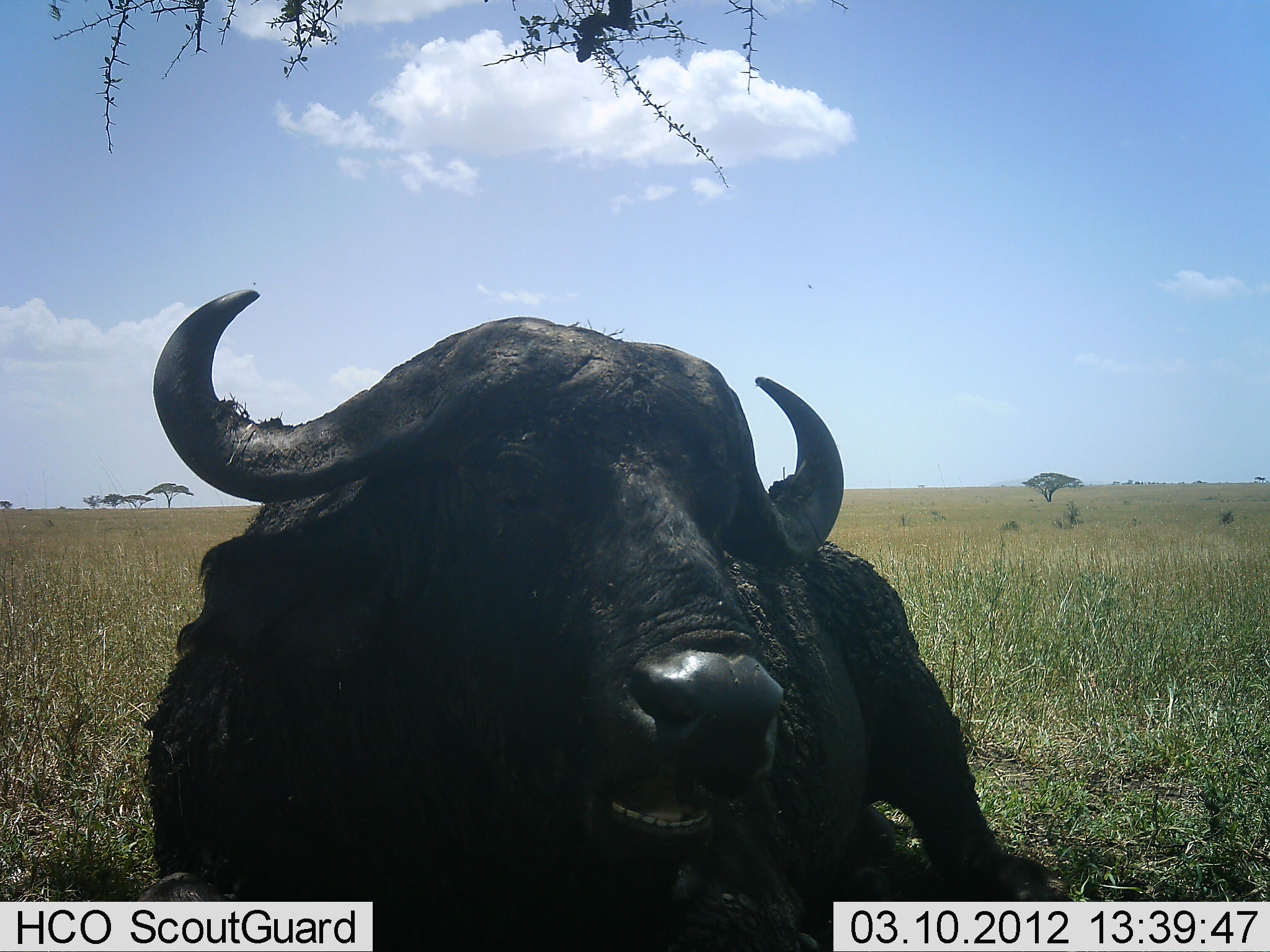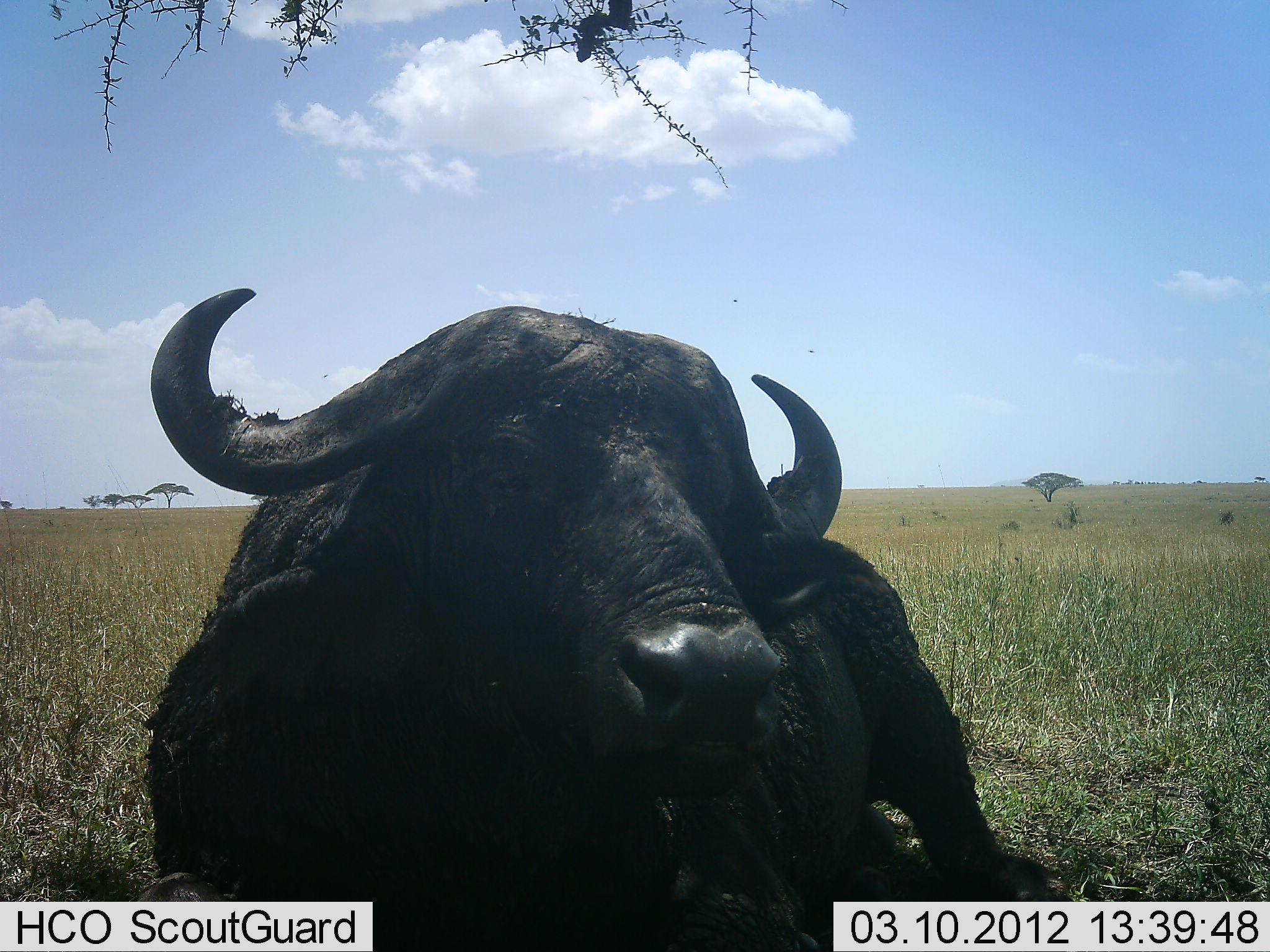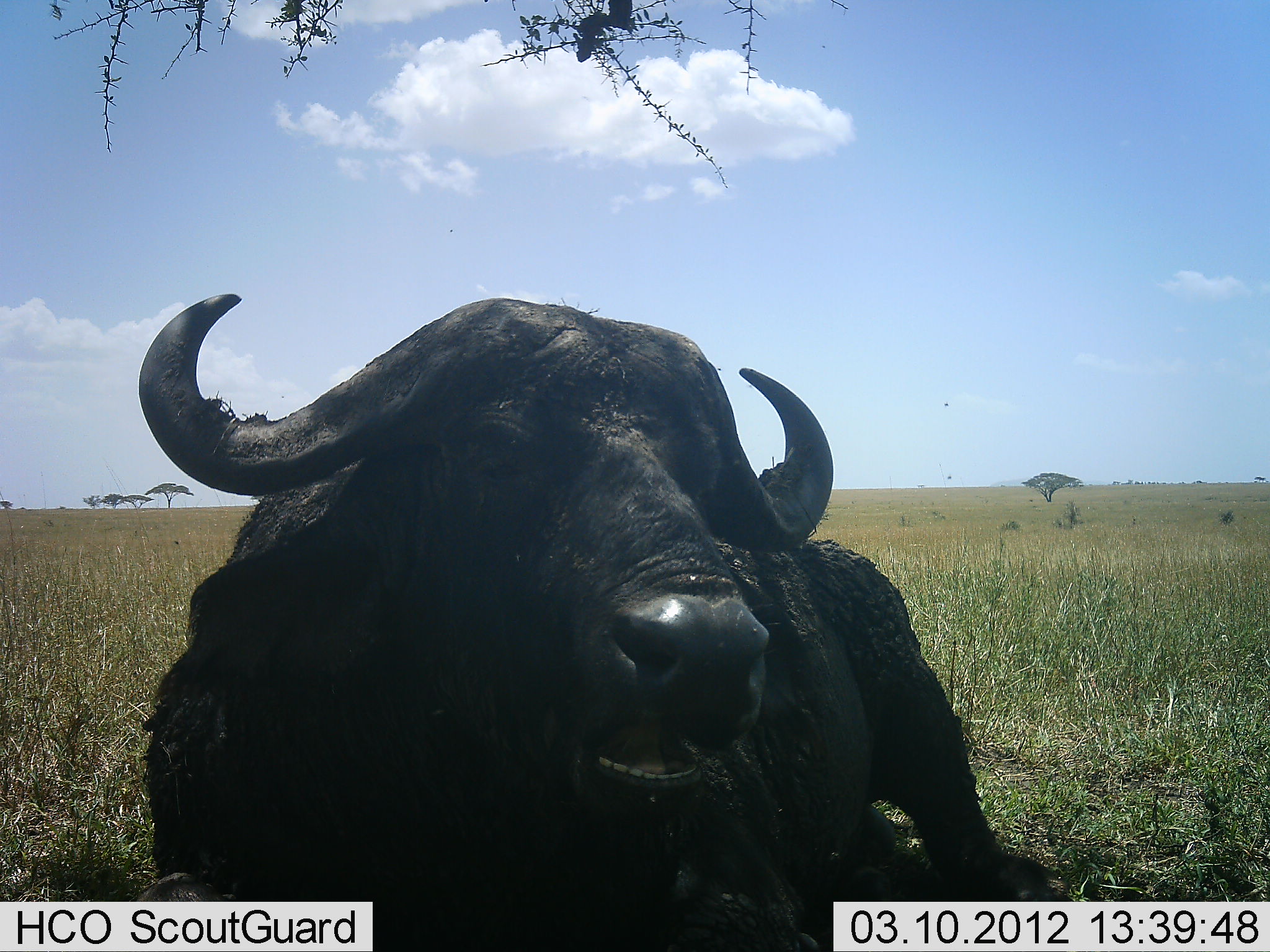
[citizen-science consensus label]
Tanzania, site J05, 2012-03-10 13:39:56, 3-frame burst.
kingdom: Animalia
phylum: Chordata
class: Mammalia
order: Artiodactyla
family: Bovidae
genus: Syncerus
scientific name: Syncerus caffer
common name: cape buffalo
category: buffalo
Buffalo (cape buffalo) (Syncerus caffer), count 1. Behavior (volunteer vote fractions): standing 5%, resting 95%, moving 0%, interacting 0%. Young present (vote fraction): 0%. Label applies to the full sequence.